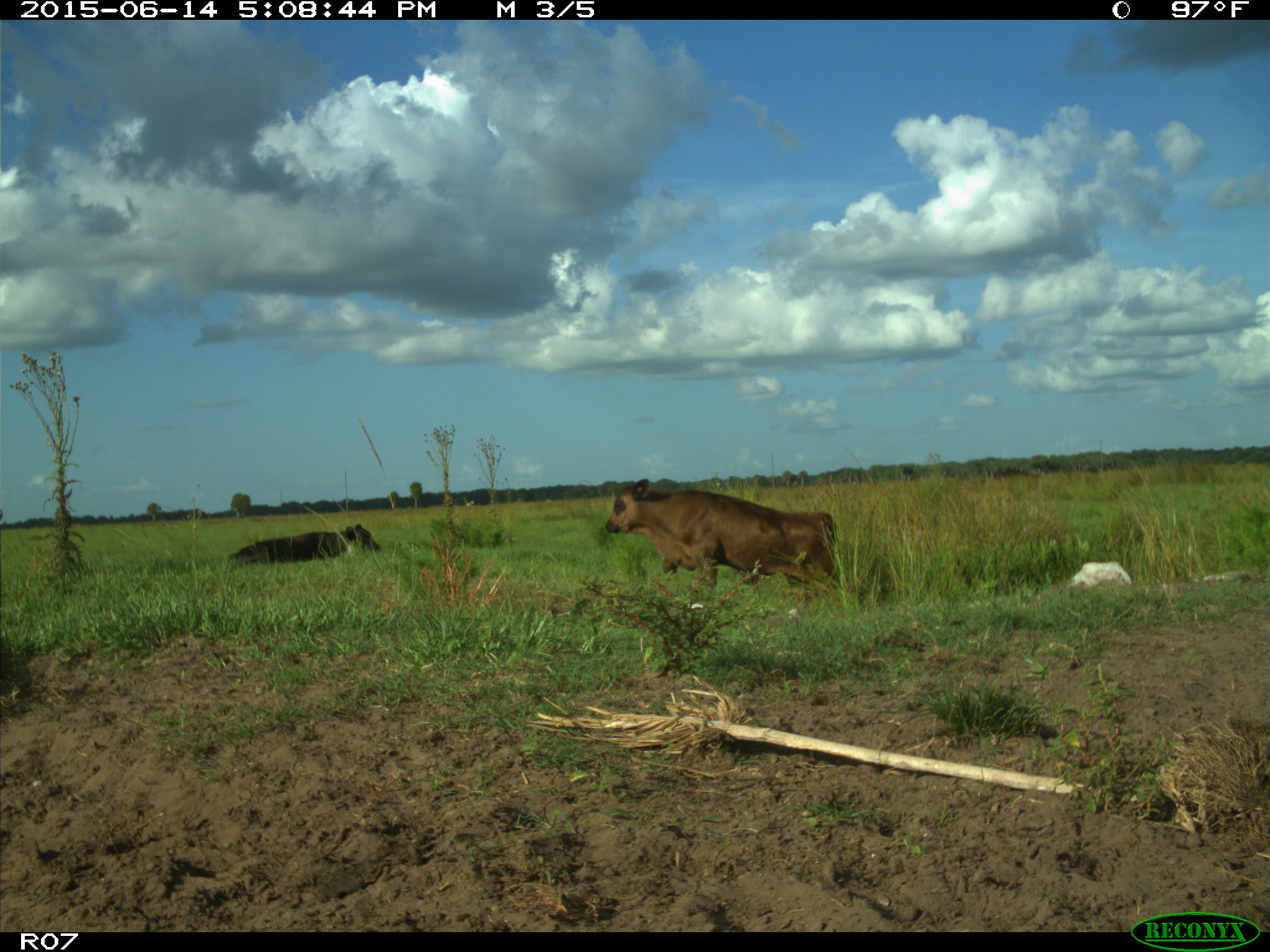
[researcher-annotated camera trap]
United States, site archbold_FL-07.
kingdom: Animalia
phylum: Chordata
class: Mammalia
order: Artiodactyla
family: Bovidae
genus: Bos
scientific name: Bos taurus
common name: domestic cow